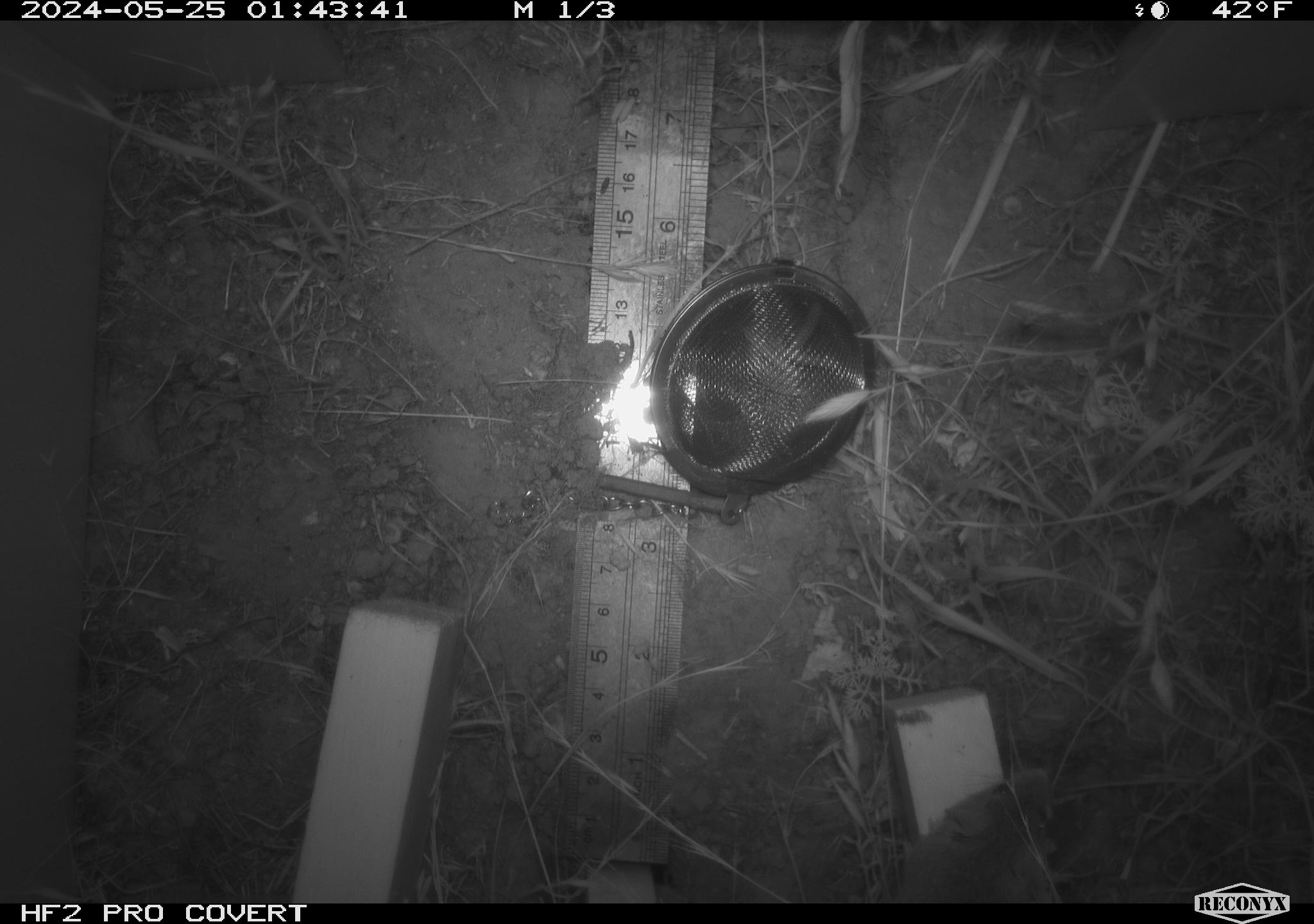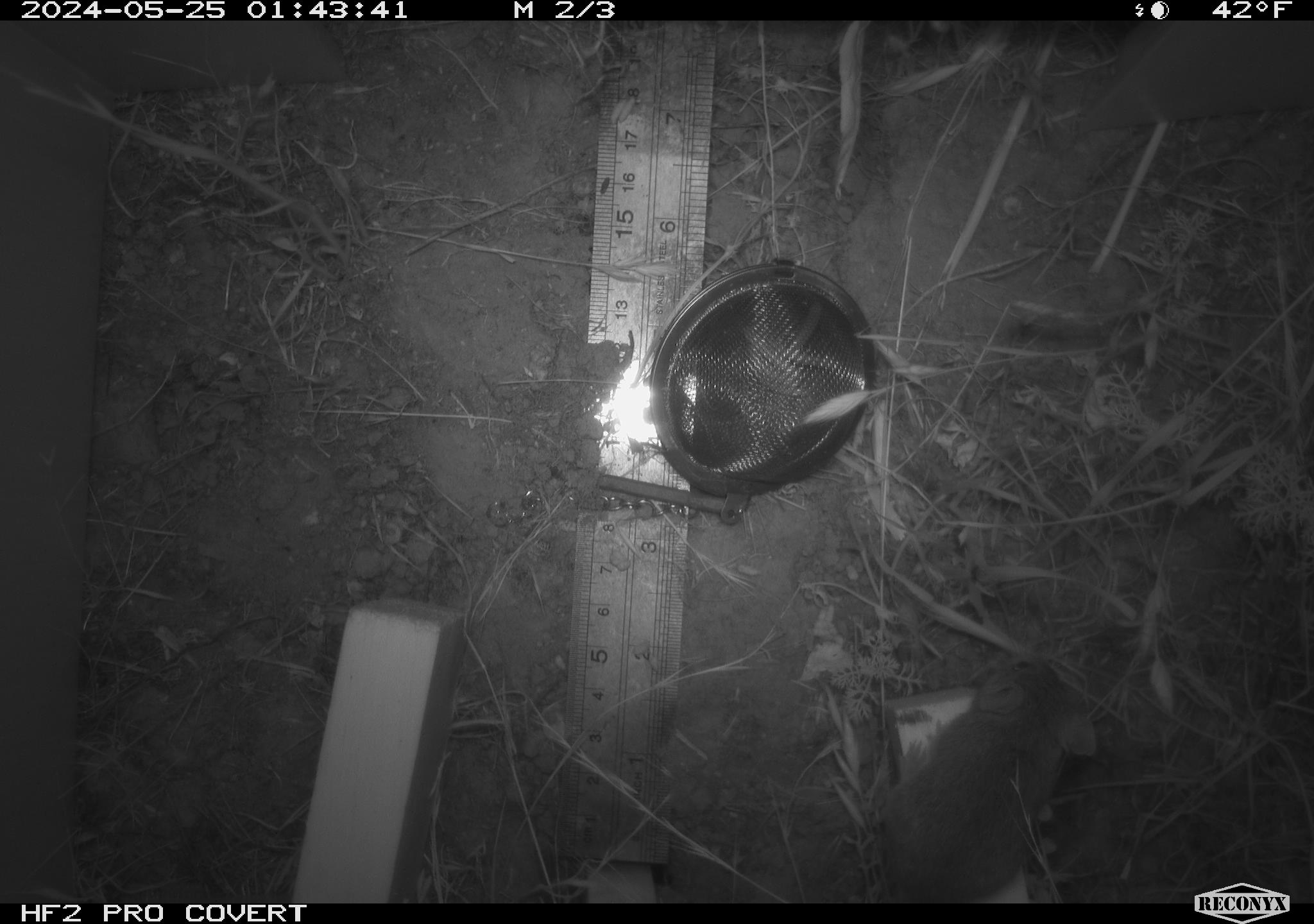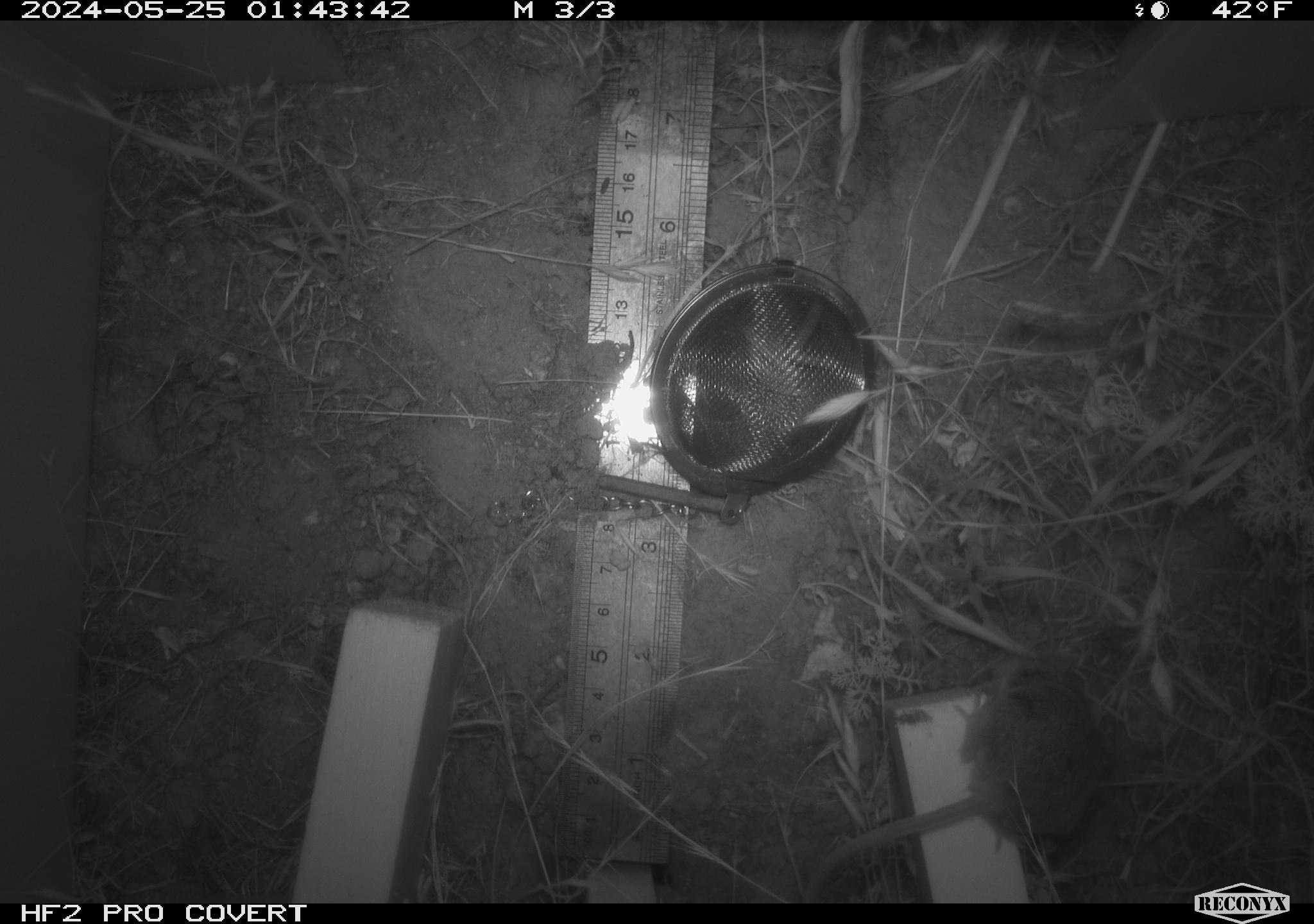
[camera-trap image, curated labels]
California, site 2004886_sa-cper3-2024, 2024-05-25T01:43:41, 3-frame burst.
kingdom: Animalia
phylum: Chordata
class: Mammalia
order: Rodentia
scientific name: Rodentia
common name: rodent